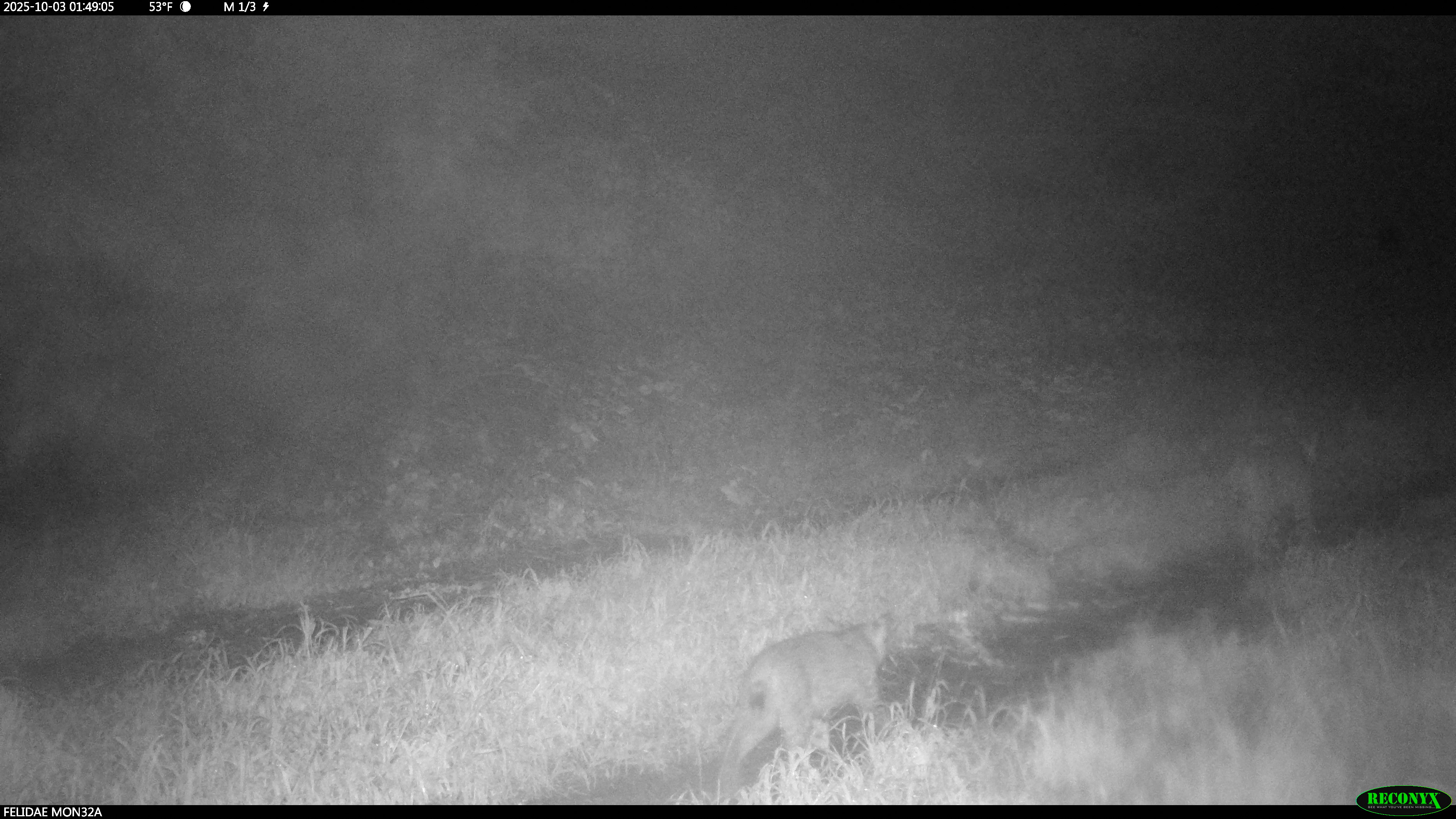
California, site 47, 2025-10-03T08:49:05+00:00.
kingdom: Animalia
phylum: Chordata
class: Mammalia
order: Carnivora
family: Felidae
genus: Lynx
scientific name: Lynx rufus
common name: bobcat